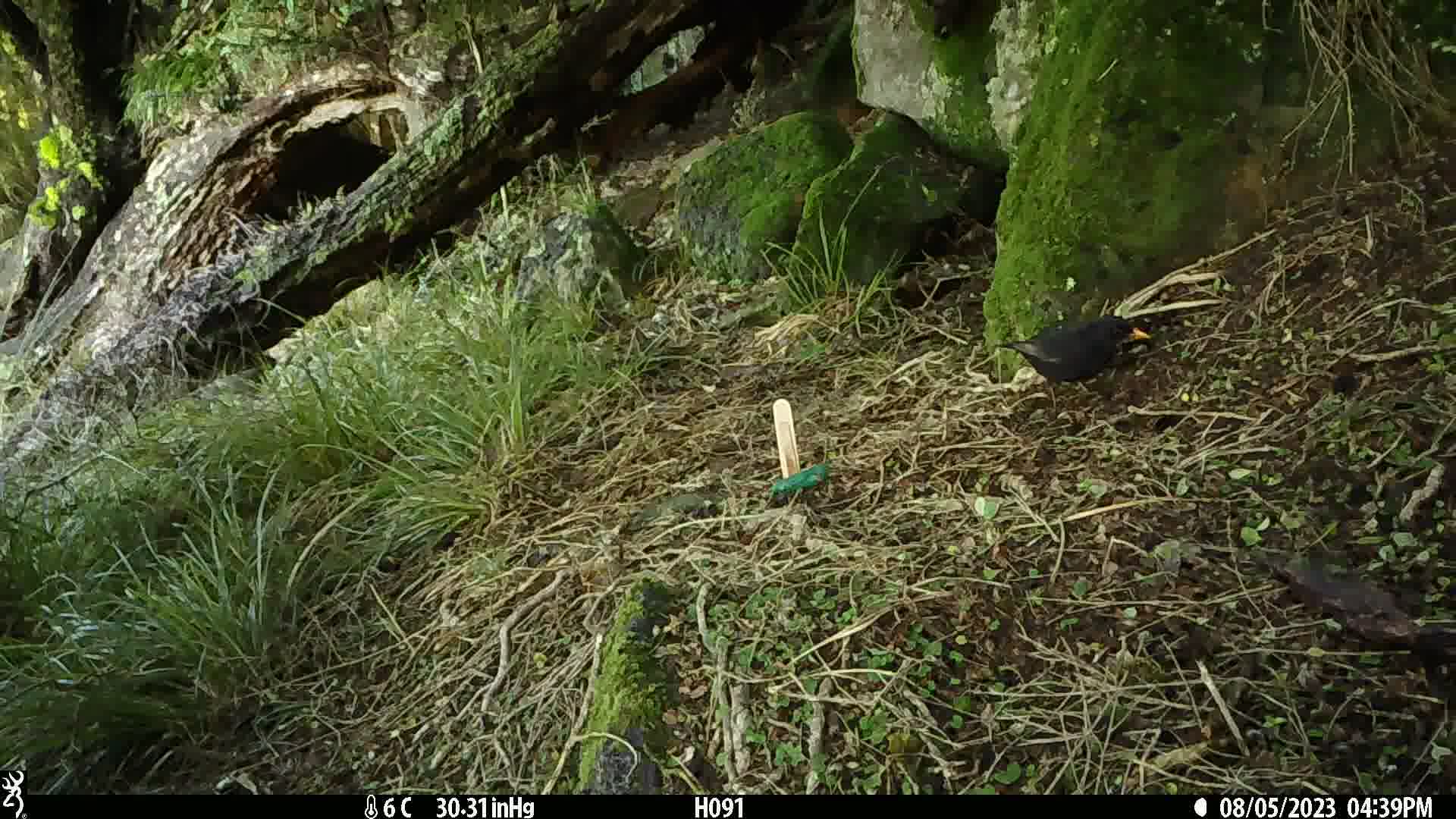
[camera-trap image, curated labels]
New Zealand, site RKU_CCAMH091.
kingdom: Animalia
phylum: Chordata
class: Aves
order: Passeriformes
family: Turdidae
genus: Turdus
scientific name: Turdus merula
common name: eurasian blackbird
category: blackbird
Blackbird (eurasian blackbird) (Turdus merula).